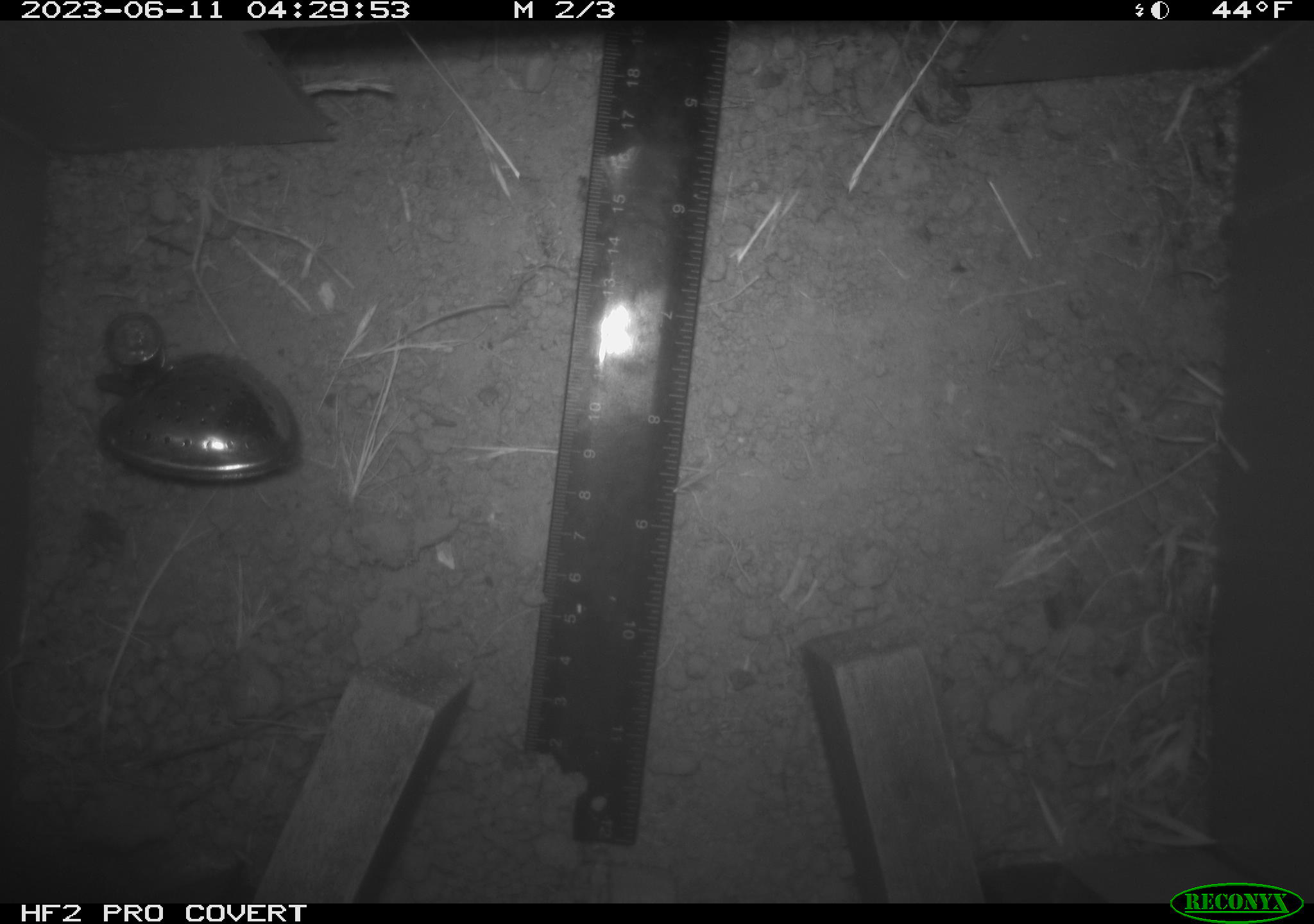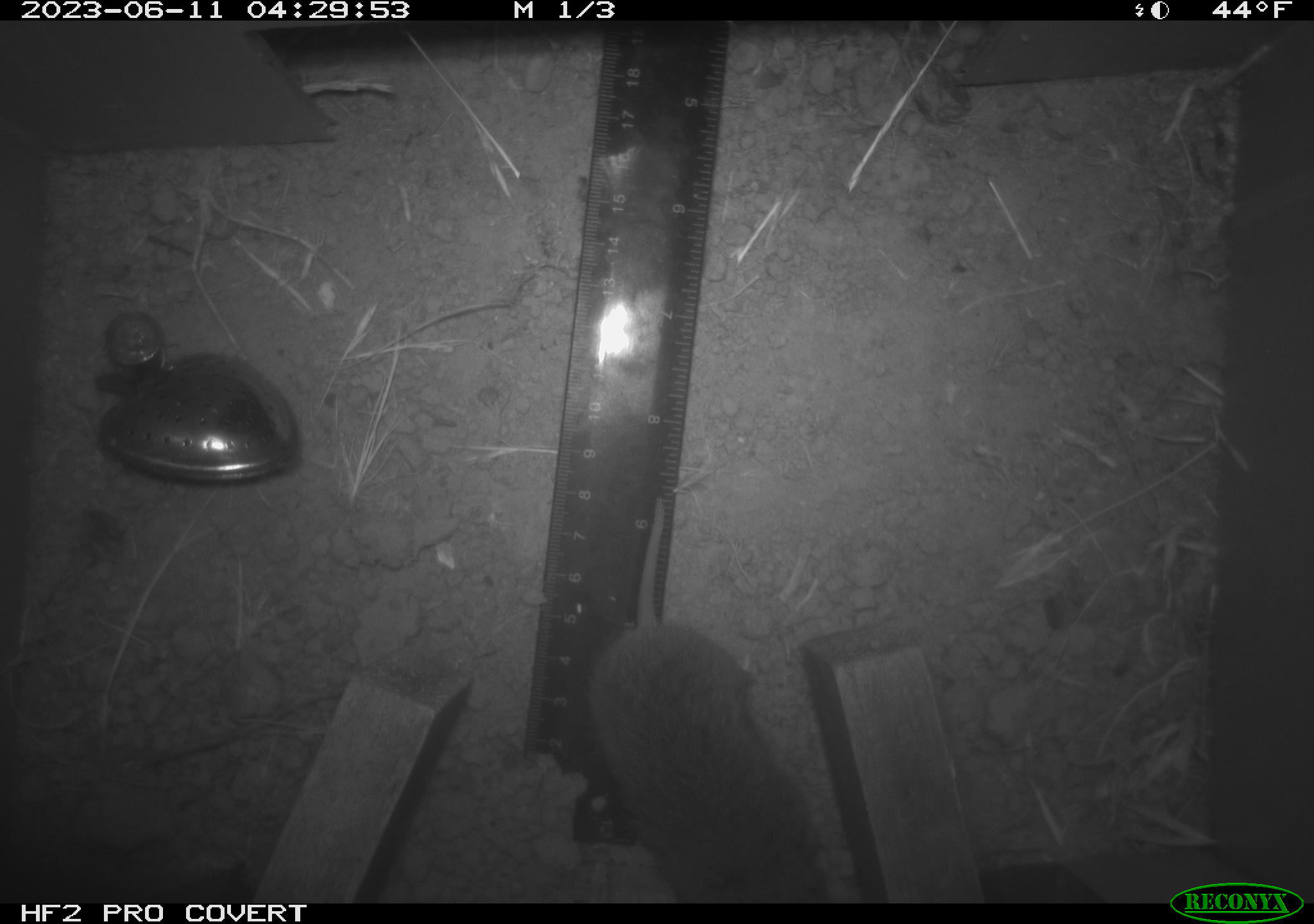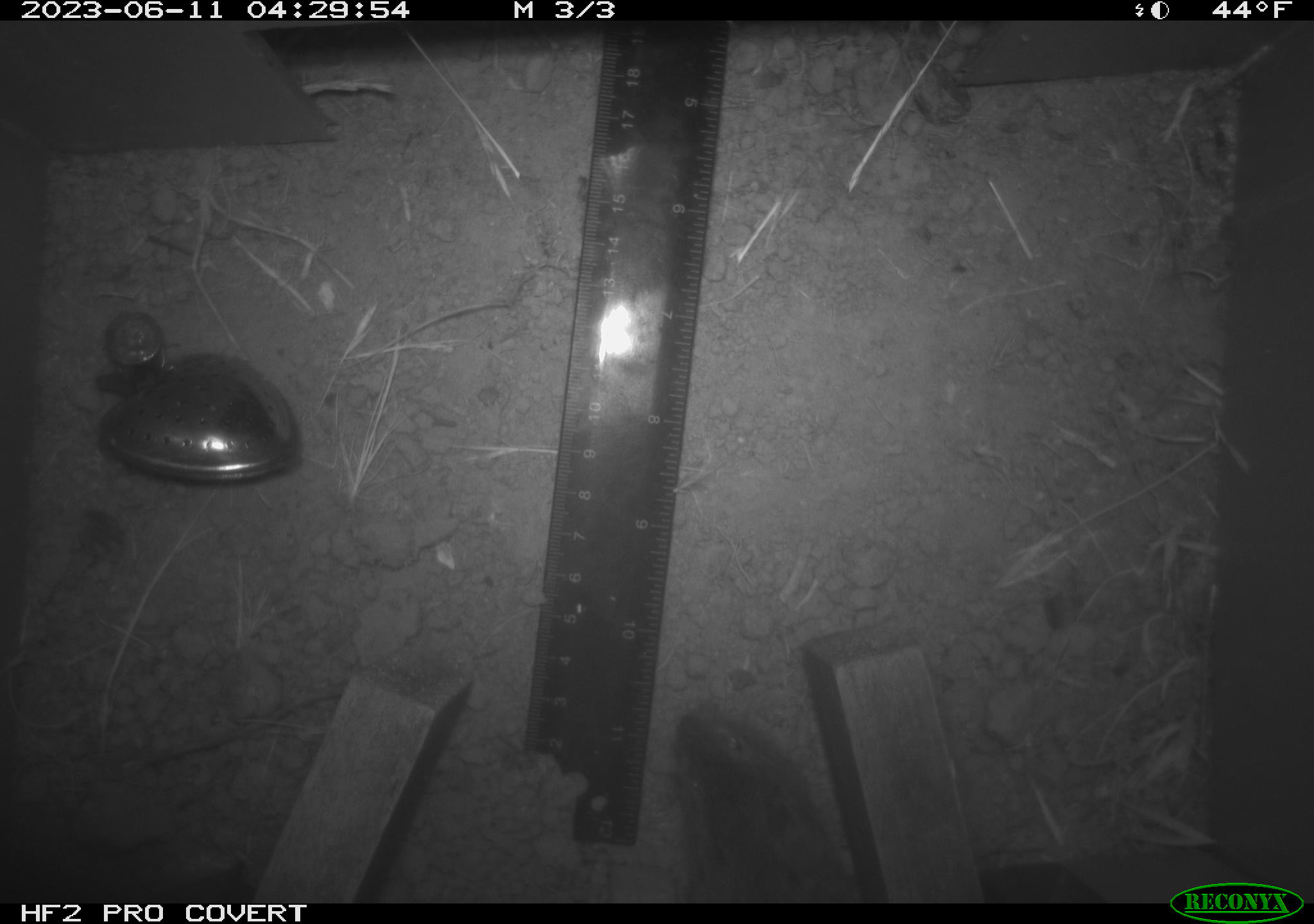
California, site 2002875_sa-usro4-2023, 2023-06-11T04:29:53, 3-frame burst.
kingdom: Animalia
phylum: Chordata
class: Mammalia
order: Rodentia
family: Cricetidae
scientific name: Arvicolinae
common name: voles, lemmings, and muskrats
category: arvicolinae subfamily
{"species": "arvicolinae subfamily (voles, lemmings, and muskrats) (Arvicolinae)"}